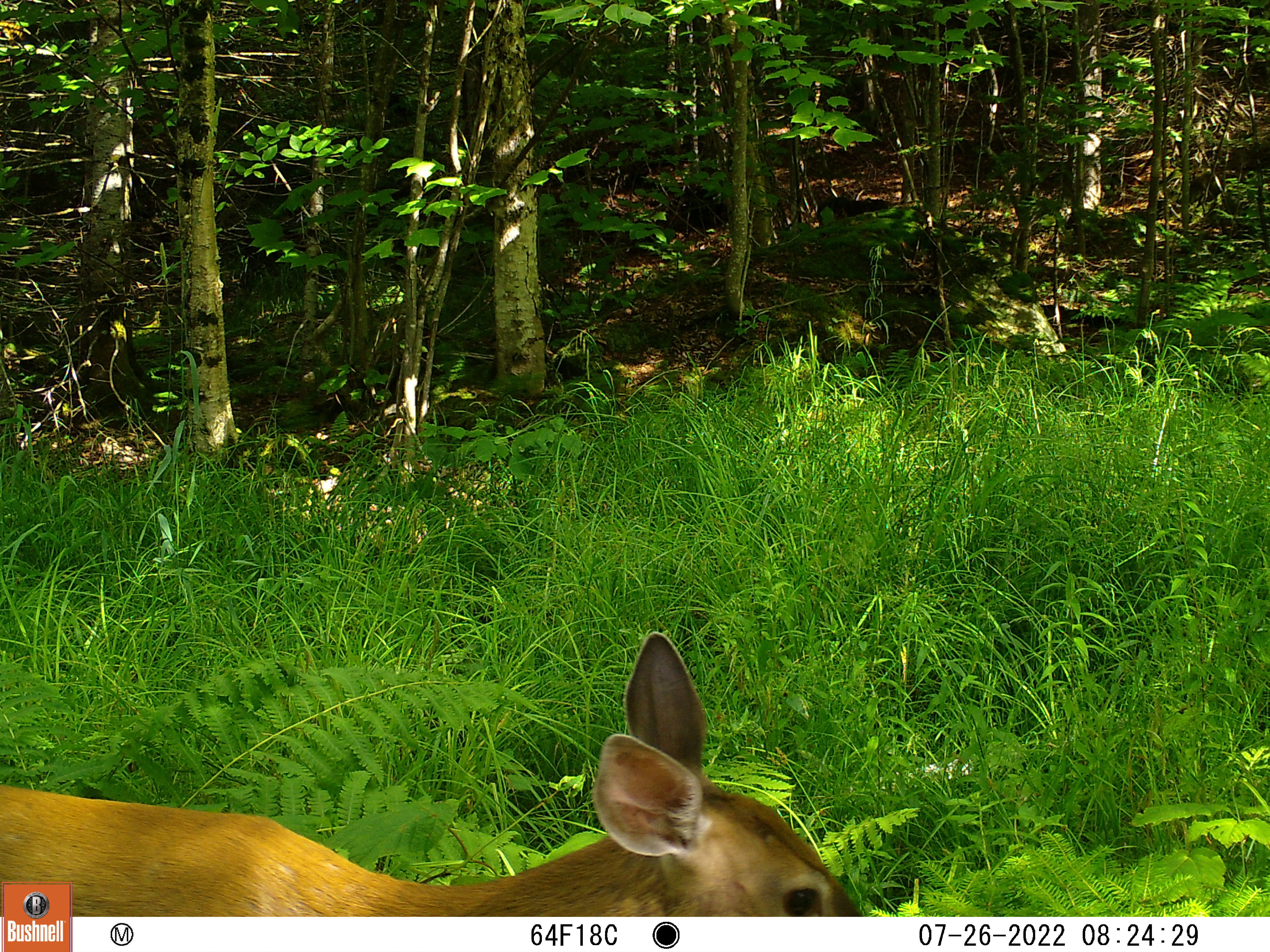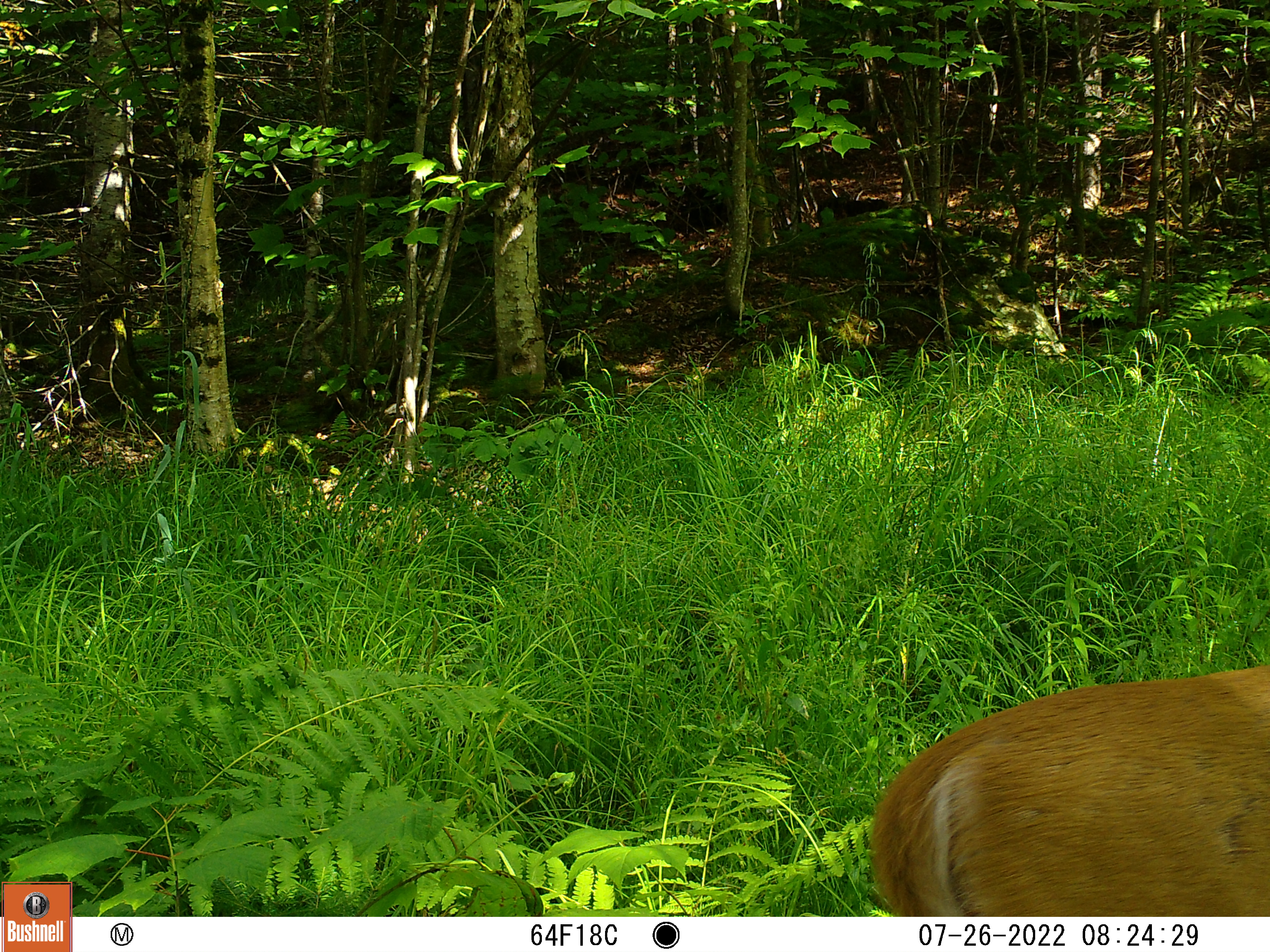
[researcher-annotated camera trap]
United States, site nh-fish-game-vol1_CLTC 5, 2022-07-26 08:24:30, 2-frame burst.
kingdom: Animalia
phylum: Chordata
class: Mammalia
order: Artiodactyla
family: Cervidae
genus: Odocoileus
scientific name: Odocoileus virginianus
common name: white-tailed deer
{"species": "white-tailed deer (Odocoileus virginianus)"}